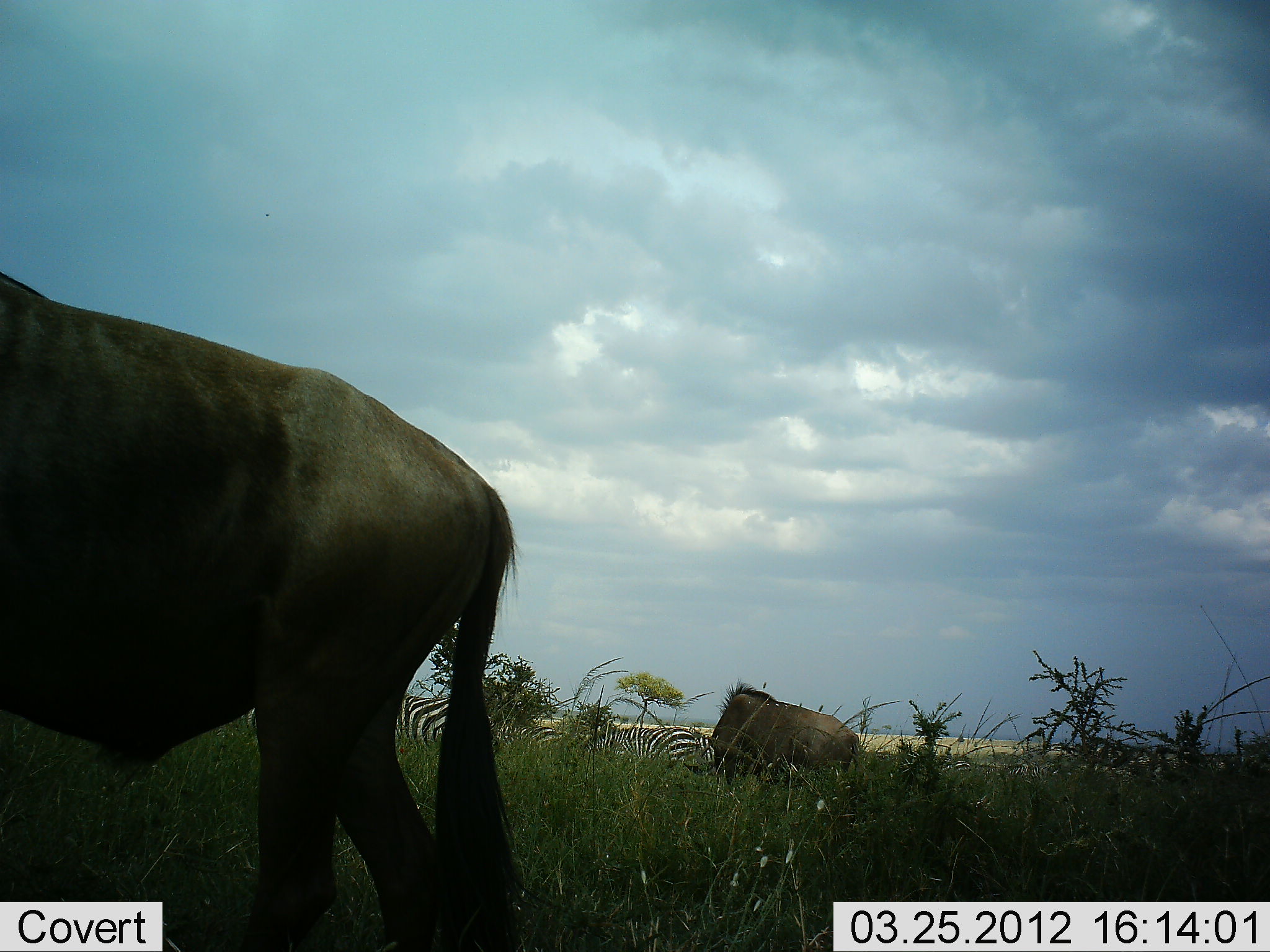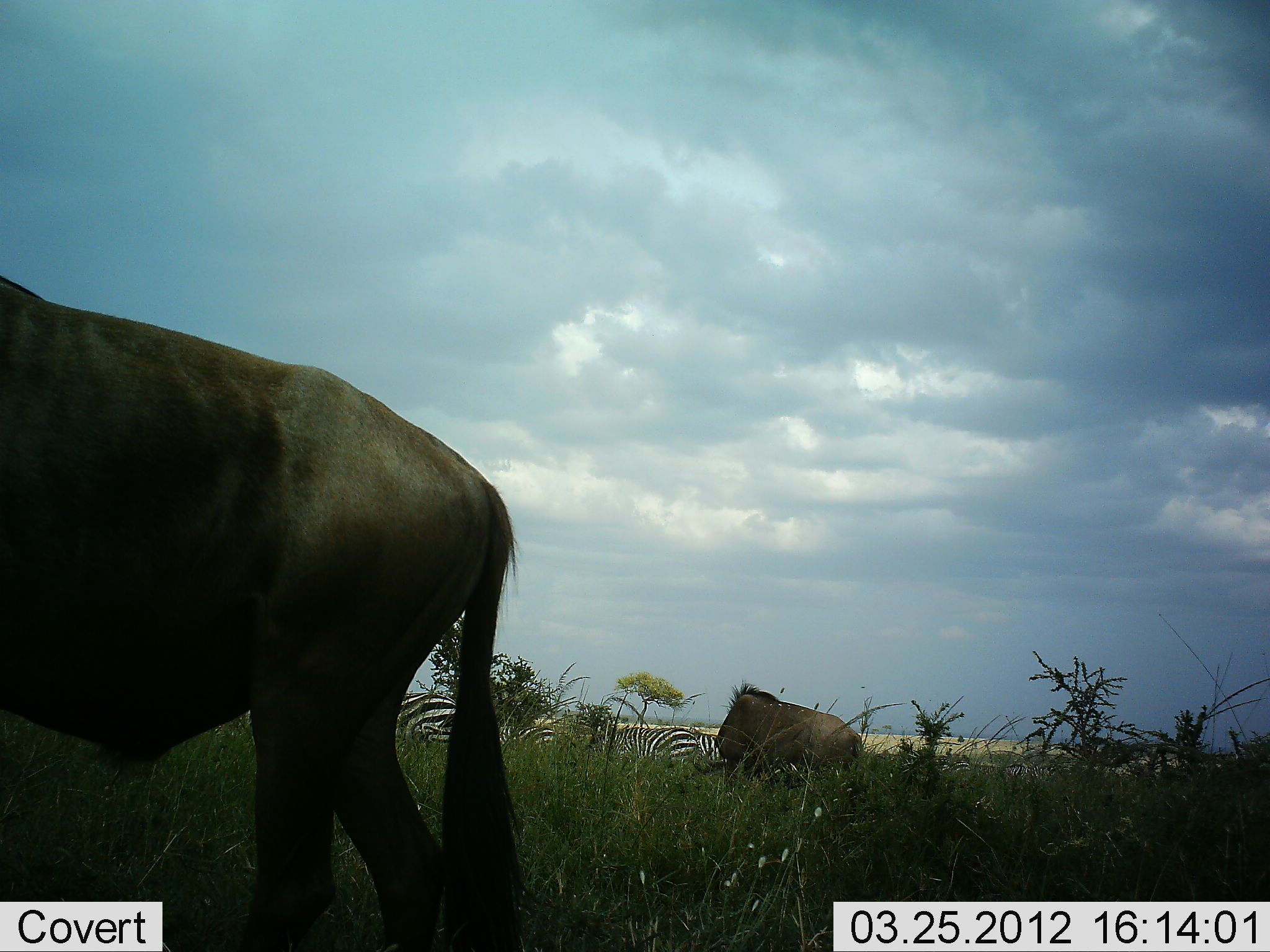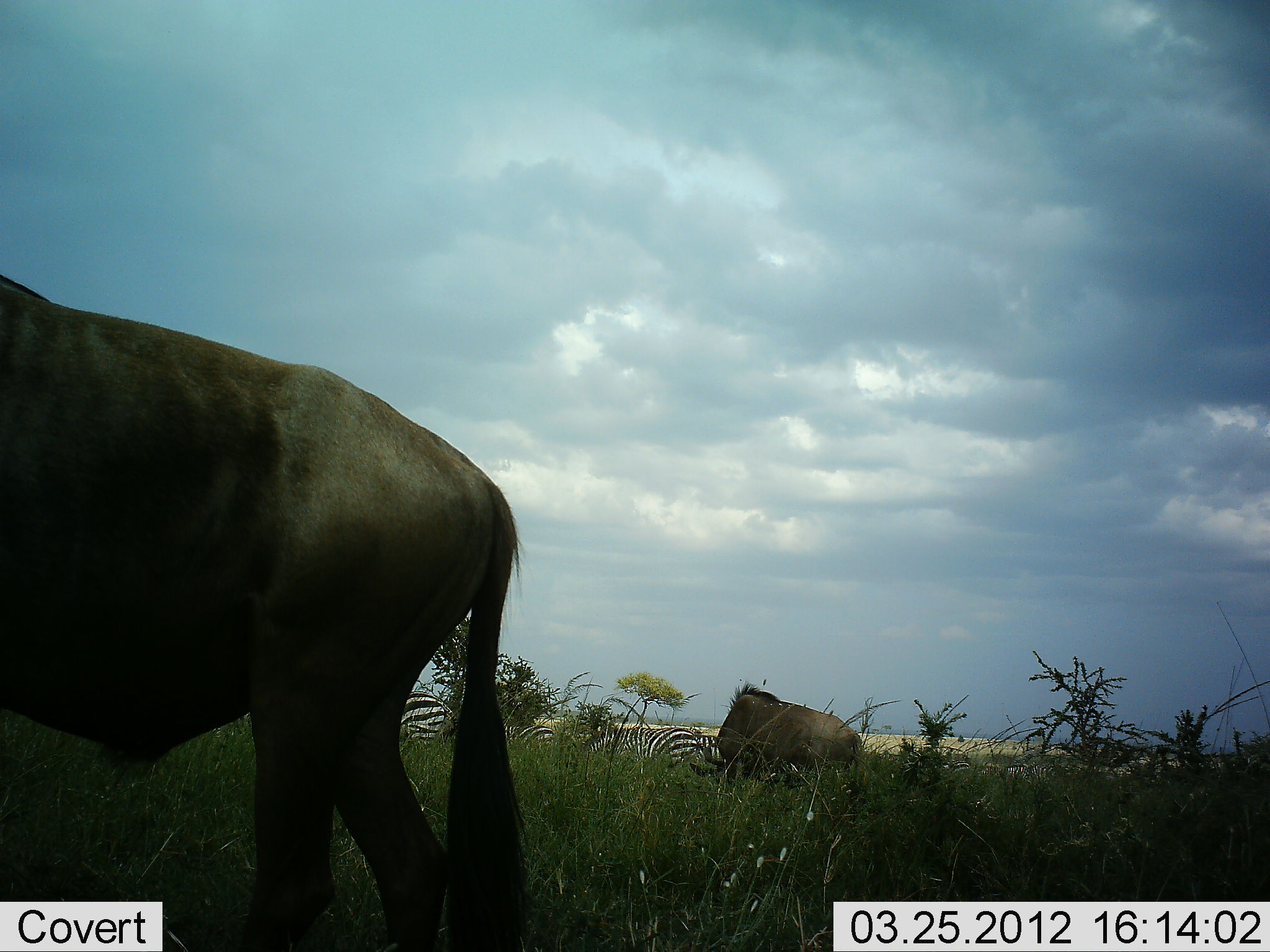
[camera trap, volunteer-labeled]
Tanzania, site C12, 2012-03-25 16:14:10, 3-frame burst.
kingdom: Animalia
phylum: Chordata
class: Mammalia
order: Artiodactyla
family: Bovidae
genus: Connochaetes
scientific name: Connochaetes taurinus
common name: blue wildebeest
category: wildebeest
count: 2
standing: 45%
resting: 20%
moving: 10%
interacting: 0%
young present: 5%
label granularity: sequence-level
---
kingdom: Animalia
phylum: Chordata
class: Mammalia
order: Perissodactyla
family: Equidae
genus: Equus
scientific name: Equus quagga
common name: plains zebra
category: zebra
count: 3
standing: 38%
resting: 14%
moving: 10%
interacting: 0%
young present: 0%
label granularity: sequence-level